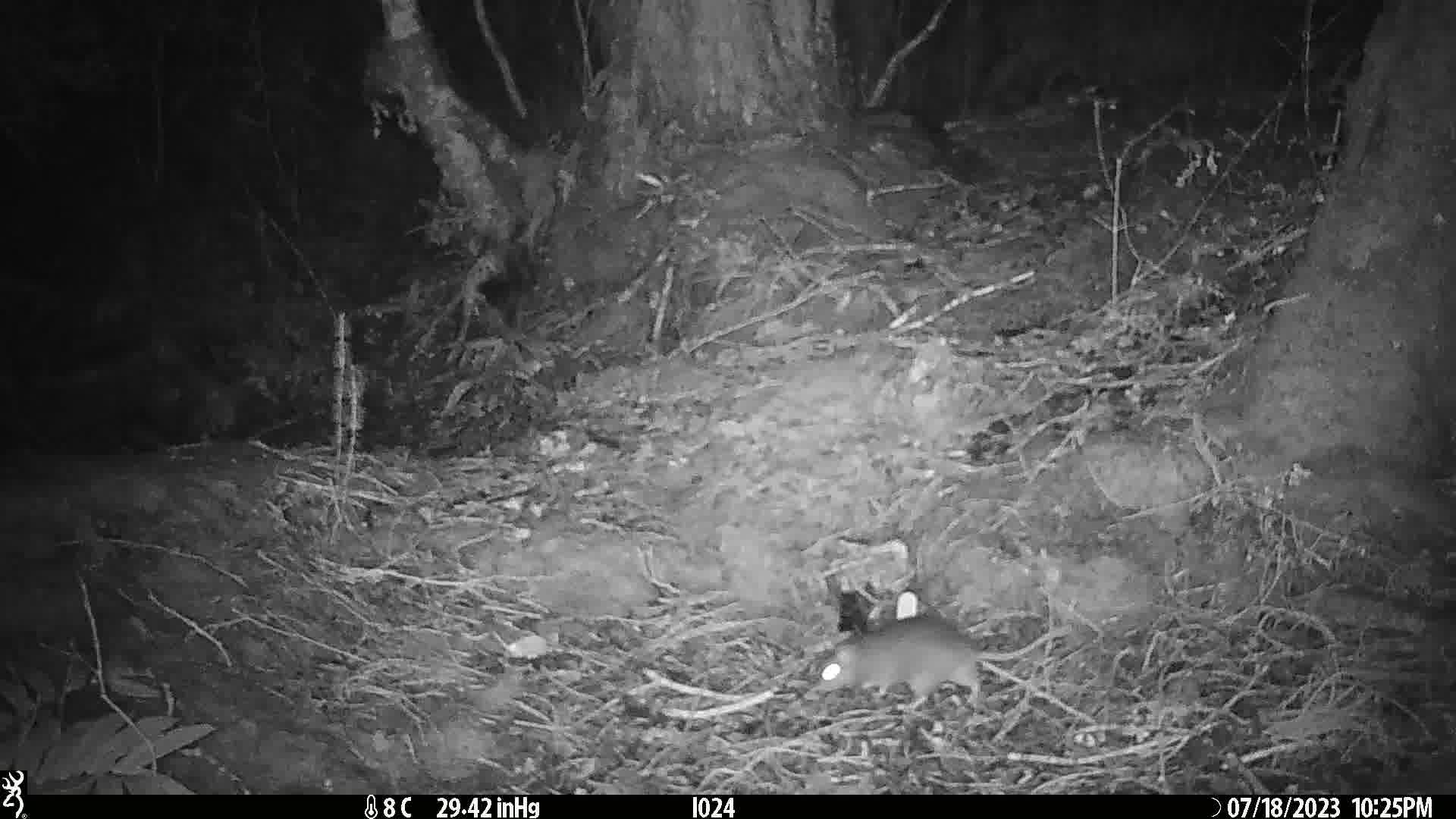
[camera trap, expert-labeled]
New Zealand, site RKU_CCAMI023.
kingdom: Animalia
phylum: Chordata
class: Mammalia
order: Rodentia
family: Muridae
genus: Rattus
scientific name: Rattus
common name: rat